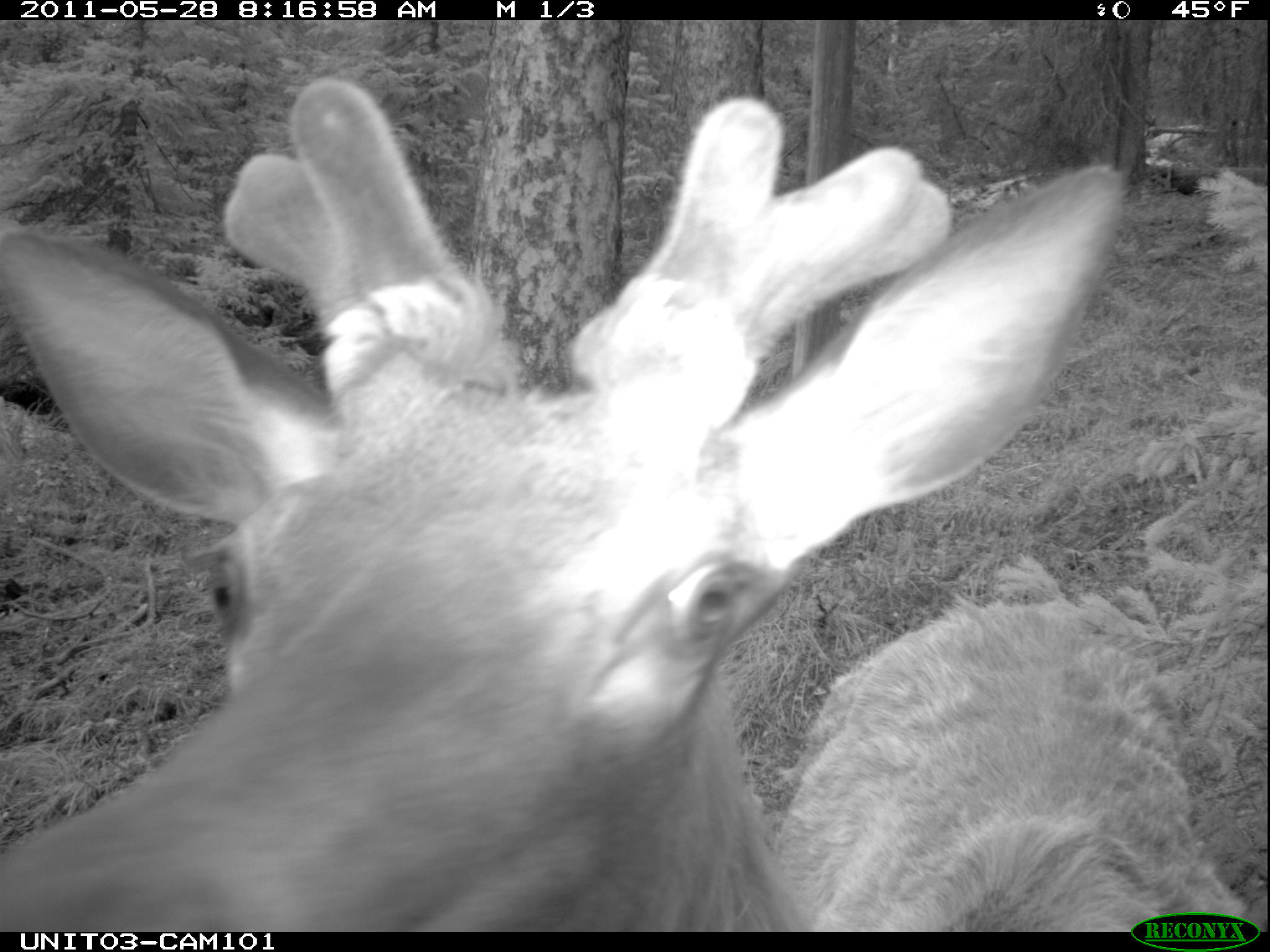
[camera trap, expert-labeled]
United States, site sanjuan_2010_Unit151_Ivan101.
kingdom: Animalia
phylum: Chordata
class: Mammalia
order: Artiodactyla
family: Cervidae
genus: Cervus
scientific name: Cervus elaphus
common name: red deer